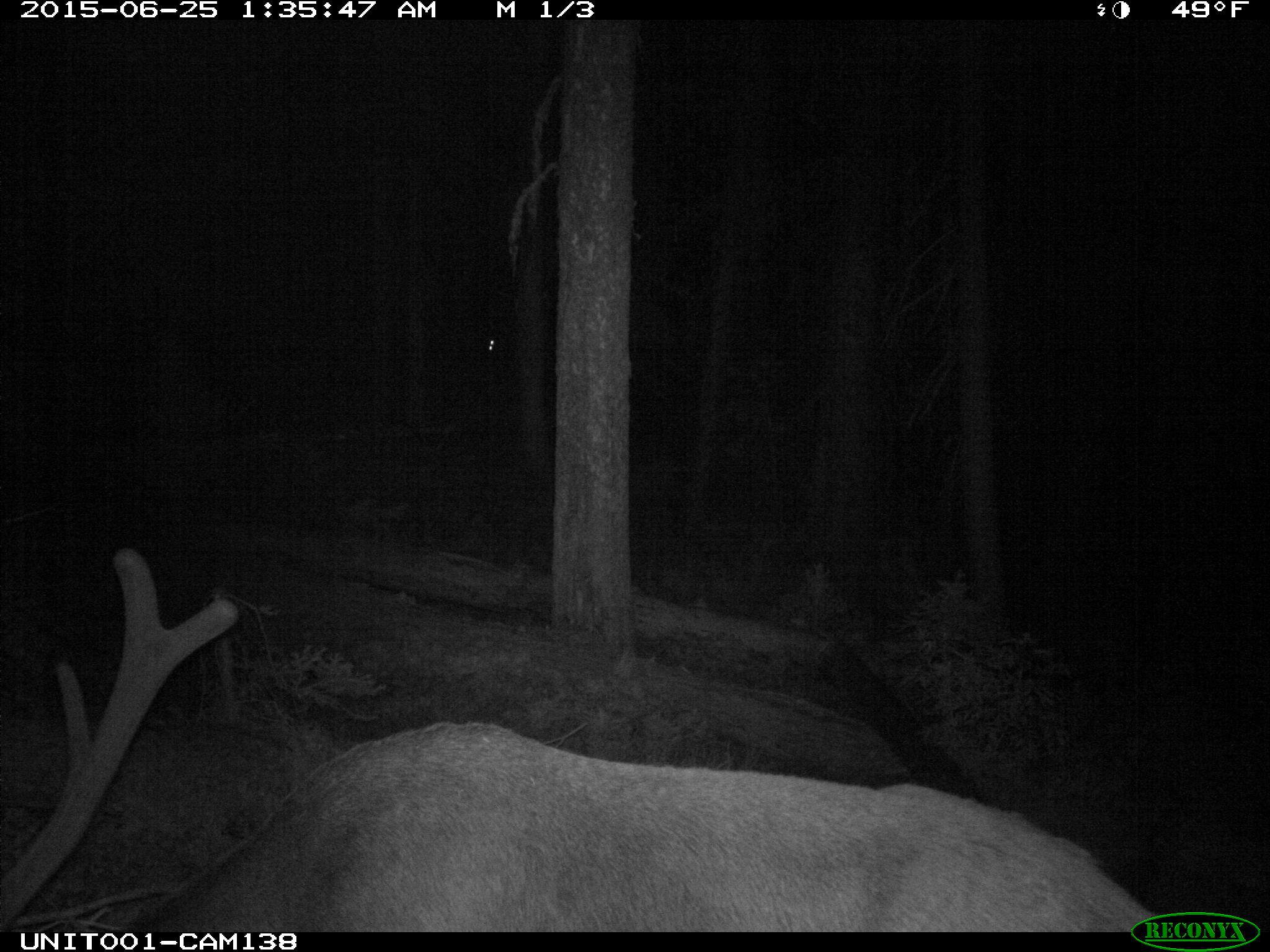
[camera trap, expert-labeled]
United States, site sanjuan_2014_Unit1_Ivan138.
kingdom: Animalia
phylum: Chordata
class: Mammalia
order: Artiodactyla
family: Cervidae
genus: Cervus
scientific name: Cervus elaphus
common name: red deer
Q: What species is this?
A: Cervus elaphus (red deer).